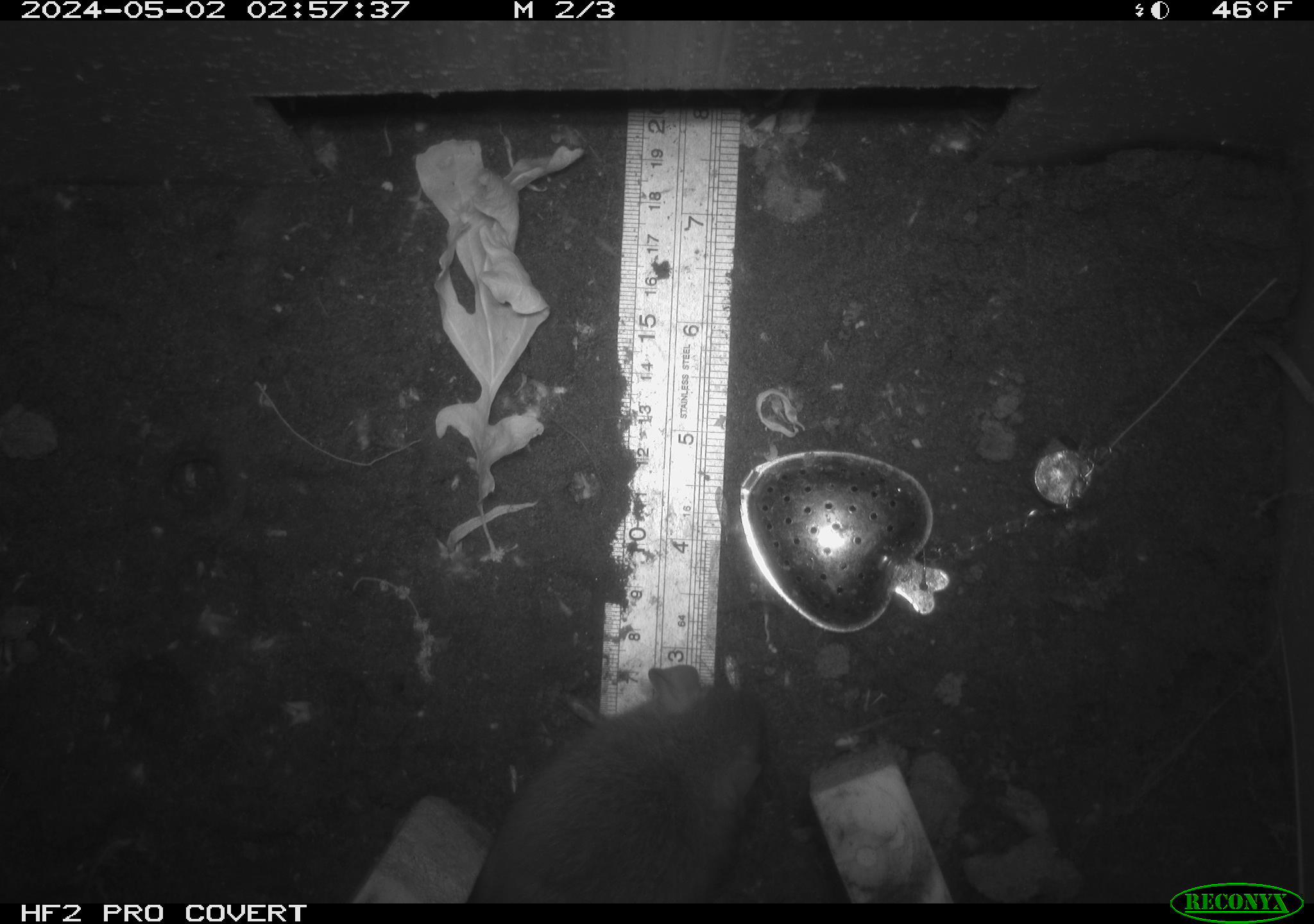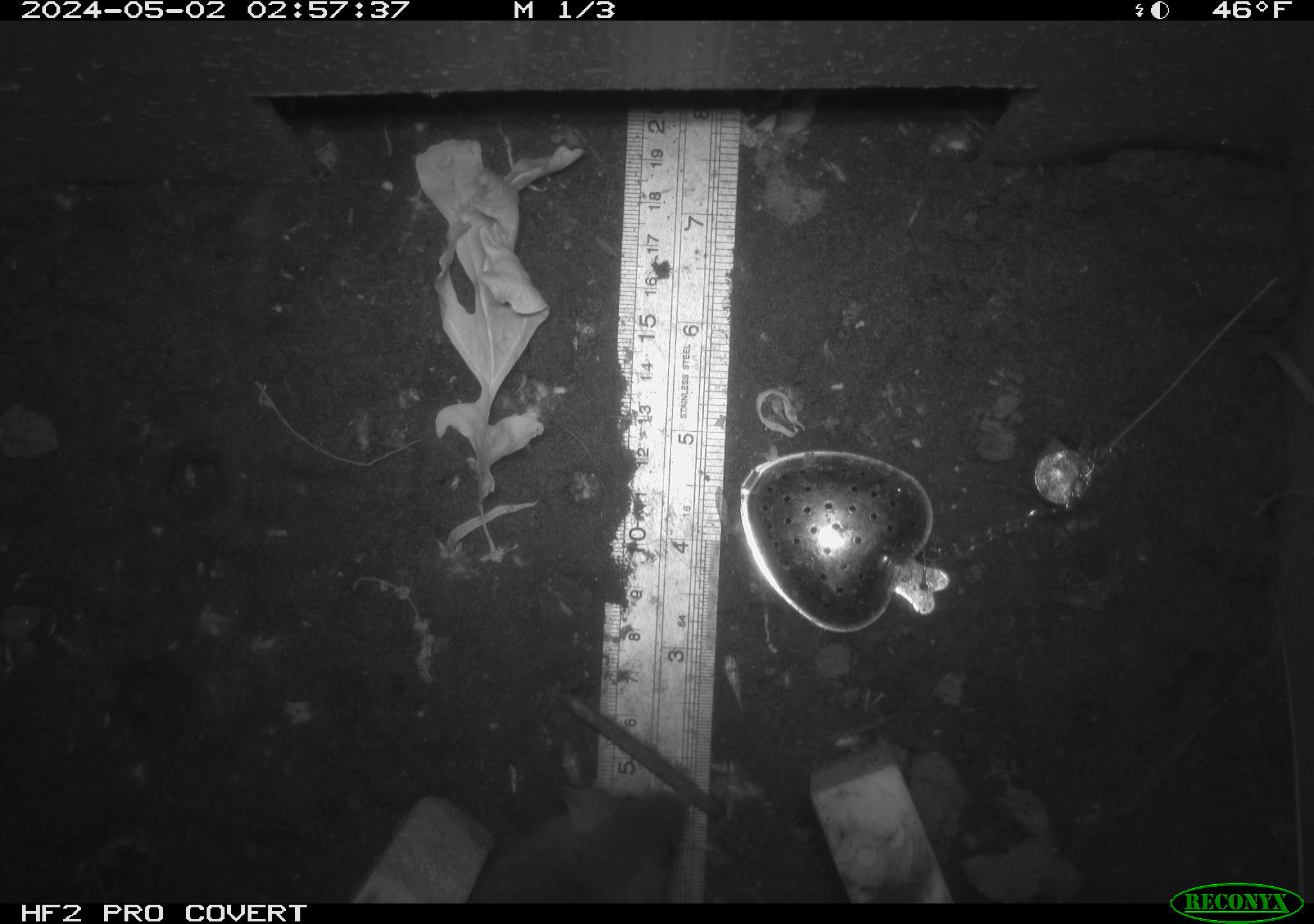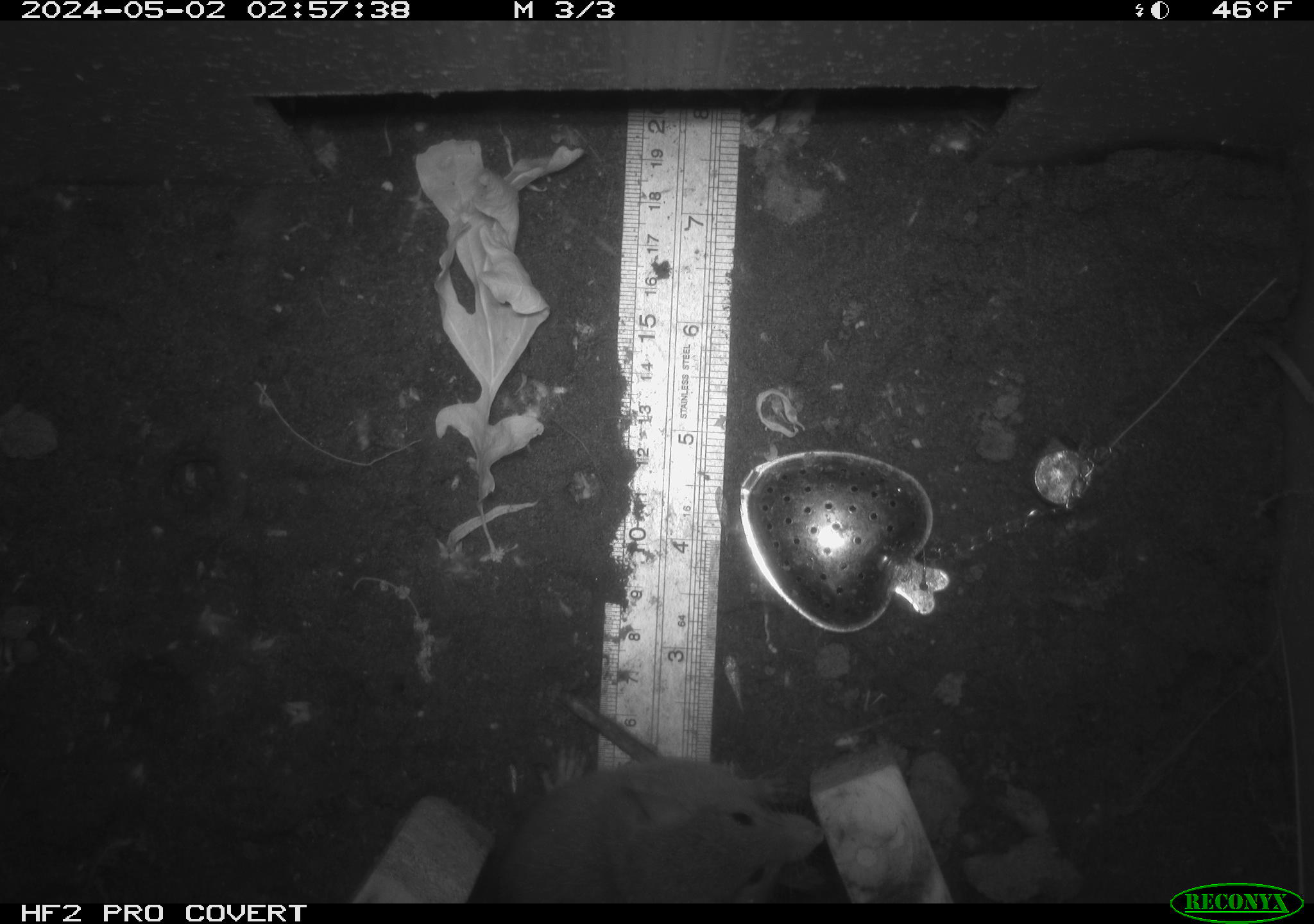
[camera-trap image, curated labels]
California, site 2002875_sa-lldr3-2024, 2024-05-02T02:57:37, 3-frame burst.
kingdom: Animalia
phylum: Chordata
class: Mammalia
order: Rodentia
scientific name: Rodentia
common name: rodent